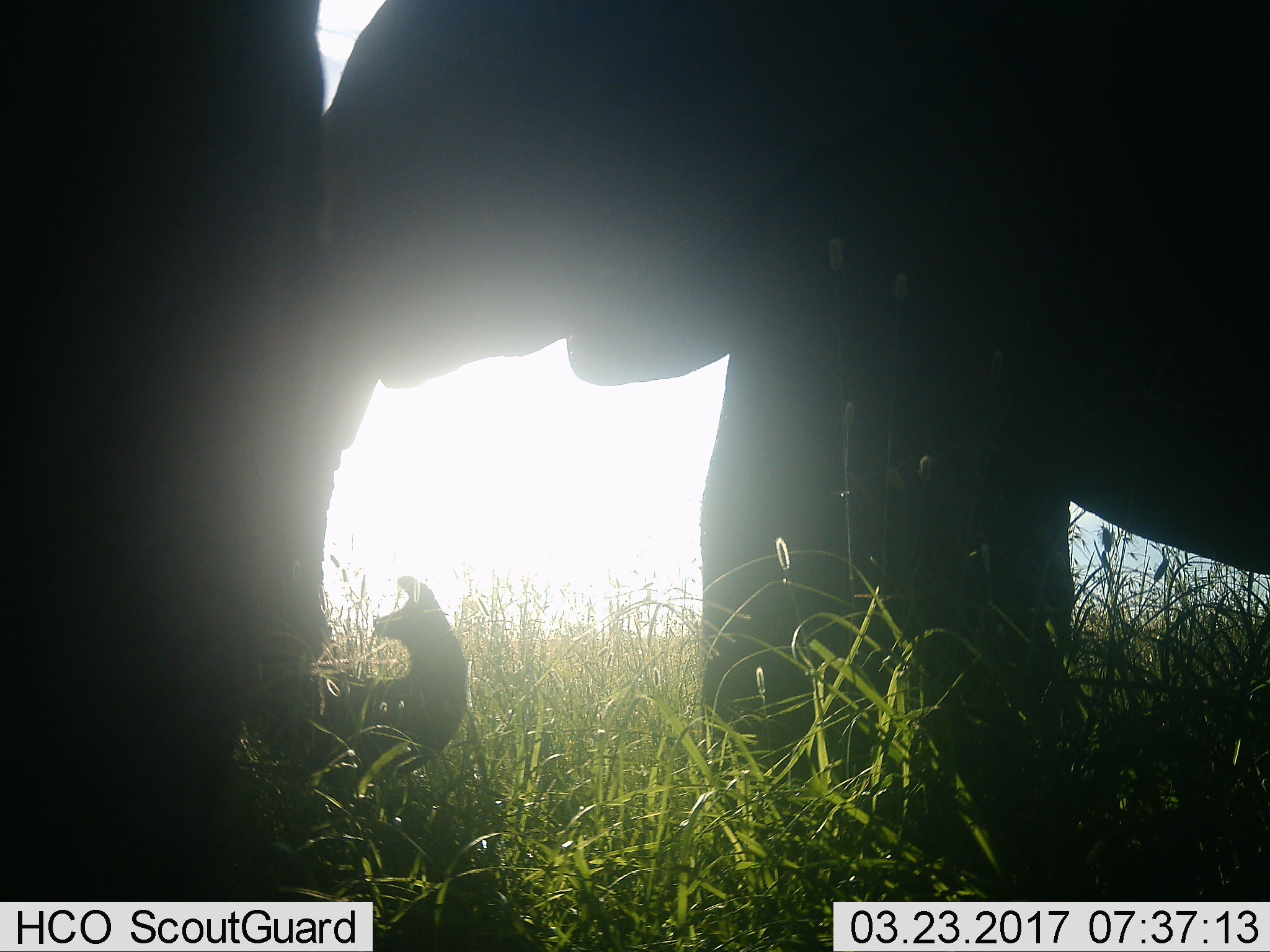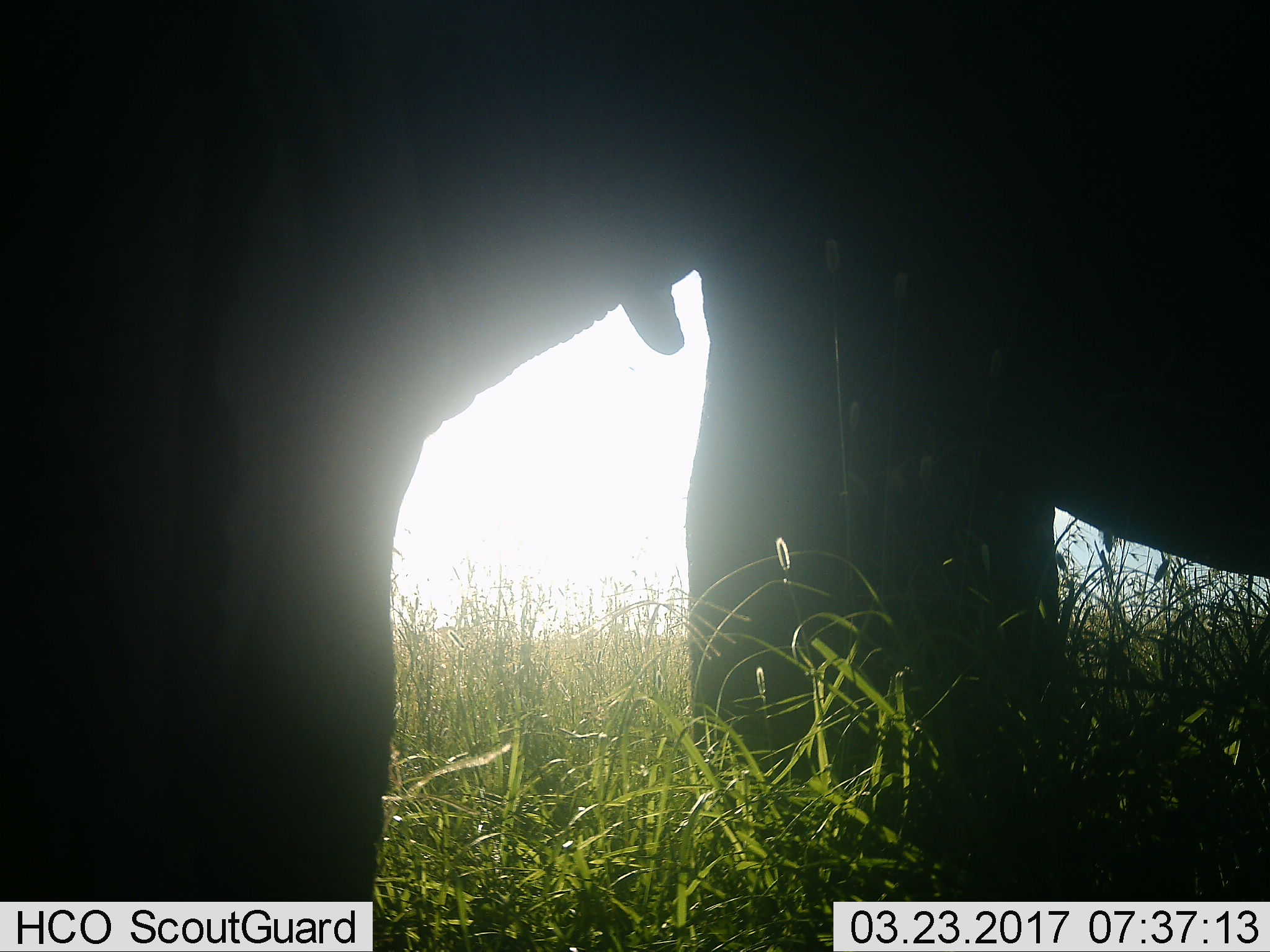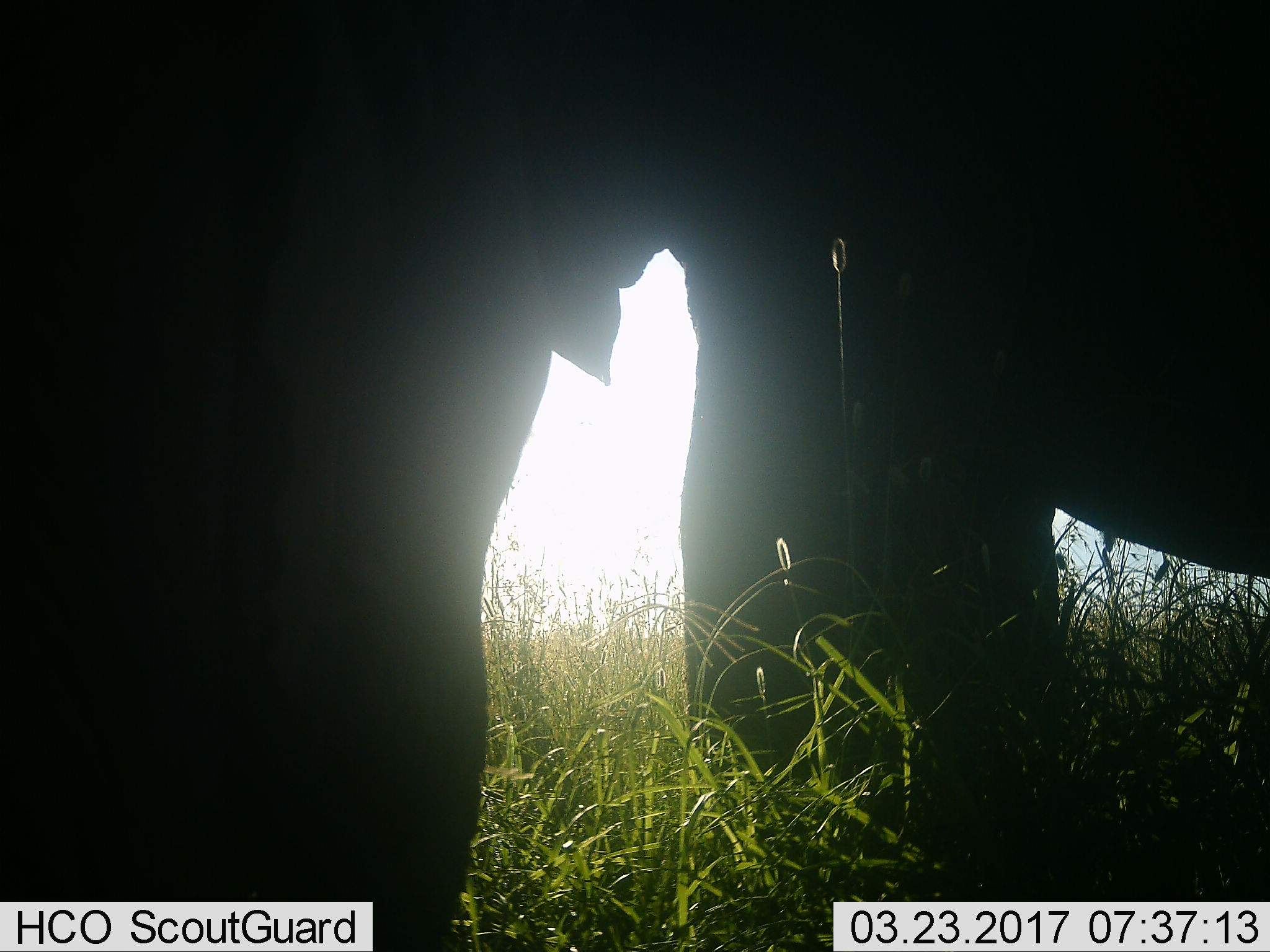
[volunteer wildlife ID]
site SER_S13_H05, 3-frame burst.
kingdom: Animalia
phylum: Chordata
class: Mammalia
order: Proboscidea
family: Elephantidae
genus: Loxodonta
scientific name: Loxodonta africana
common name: african bush elephant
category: elephant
Elephant (african bush elephant) (Loxodonta africana), count 2. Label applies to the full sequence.